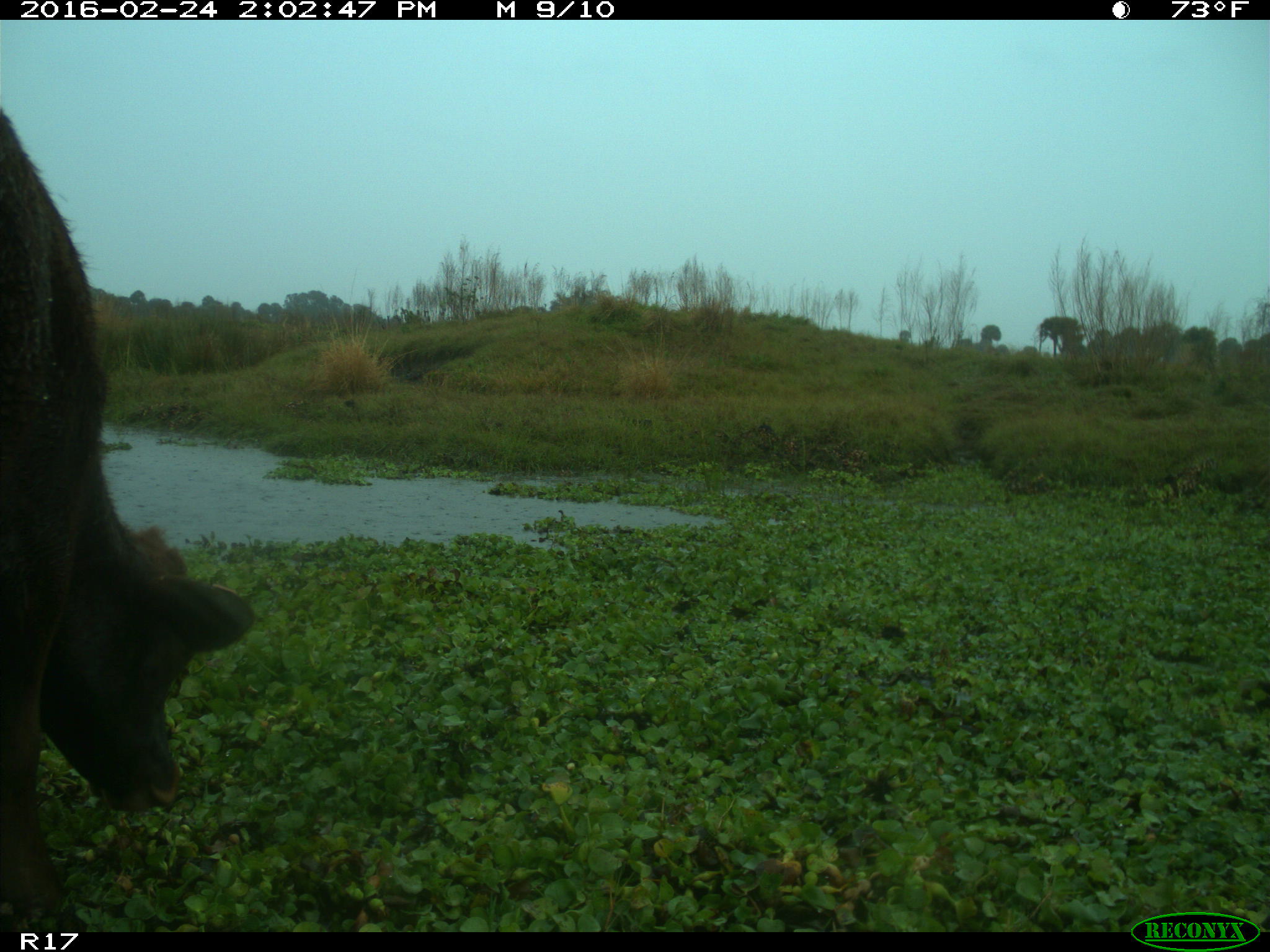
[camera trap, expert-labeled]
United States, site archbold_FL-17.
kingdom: Animalia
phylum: Chordata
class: Mammalia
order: Artiodactyla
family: Bovidae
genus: Bos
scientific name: Bos taurus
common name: domestic cow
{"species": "Bos taurus (domestic cow)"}